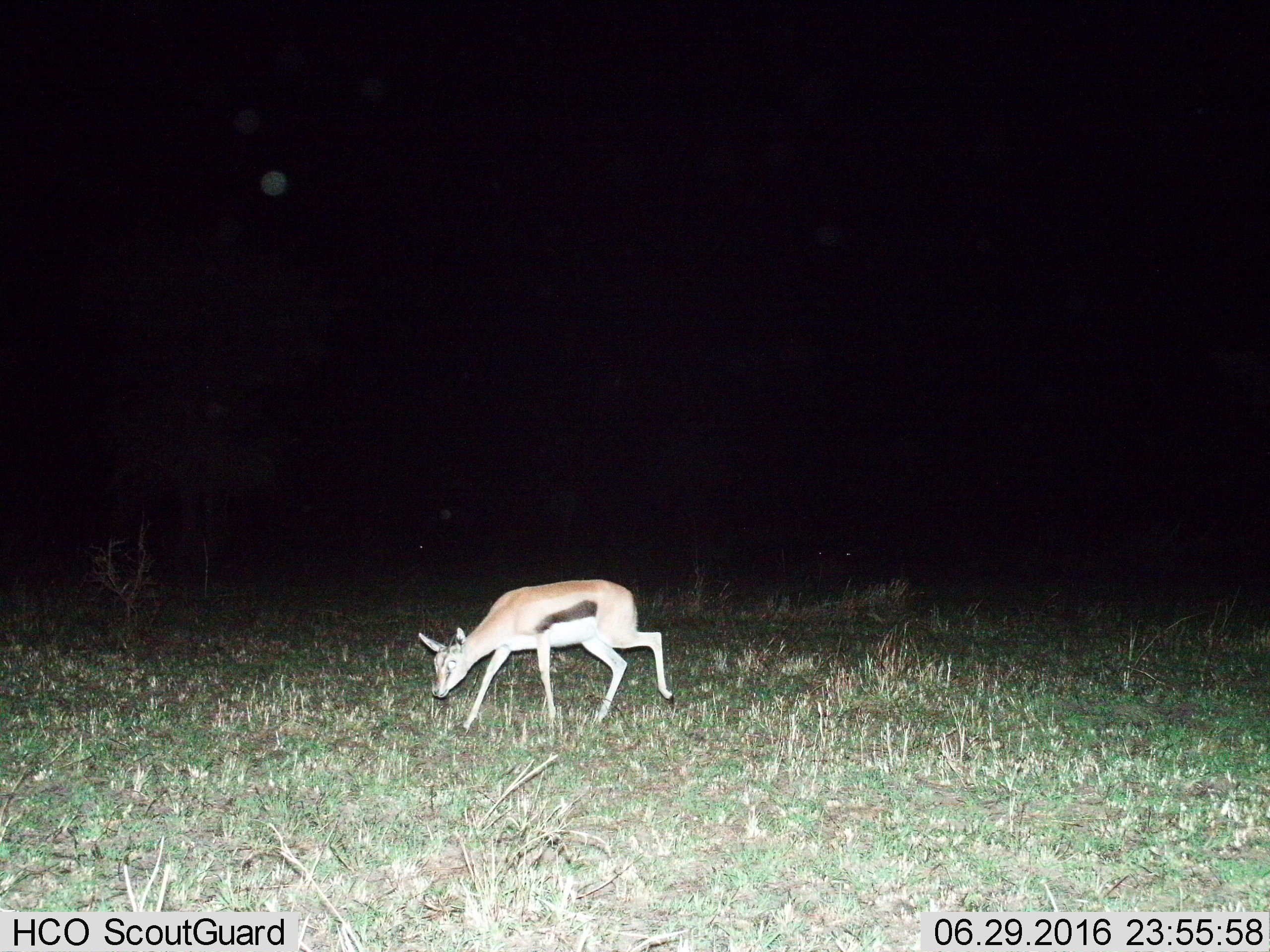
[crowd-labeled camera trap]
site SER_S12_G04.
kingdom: Animalia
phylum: Chordata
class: Mammalia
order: Artiodactyla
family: Bovidae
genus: Eudorcas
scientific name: Eudorcas thomsonii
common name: thomson's gazelle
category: gazellethomsons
Gazellethomsons (thomson's gazelle) (Eudorcas thomsonii), count 1. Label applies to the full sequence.